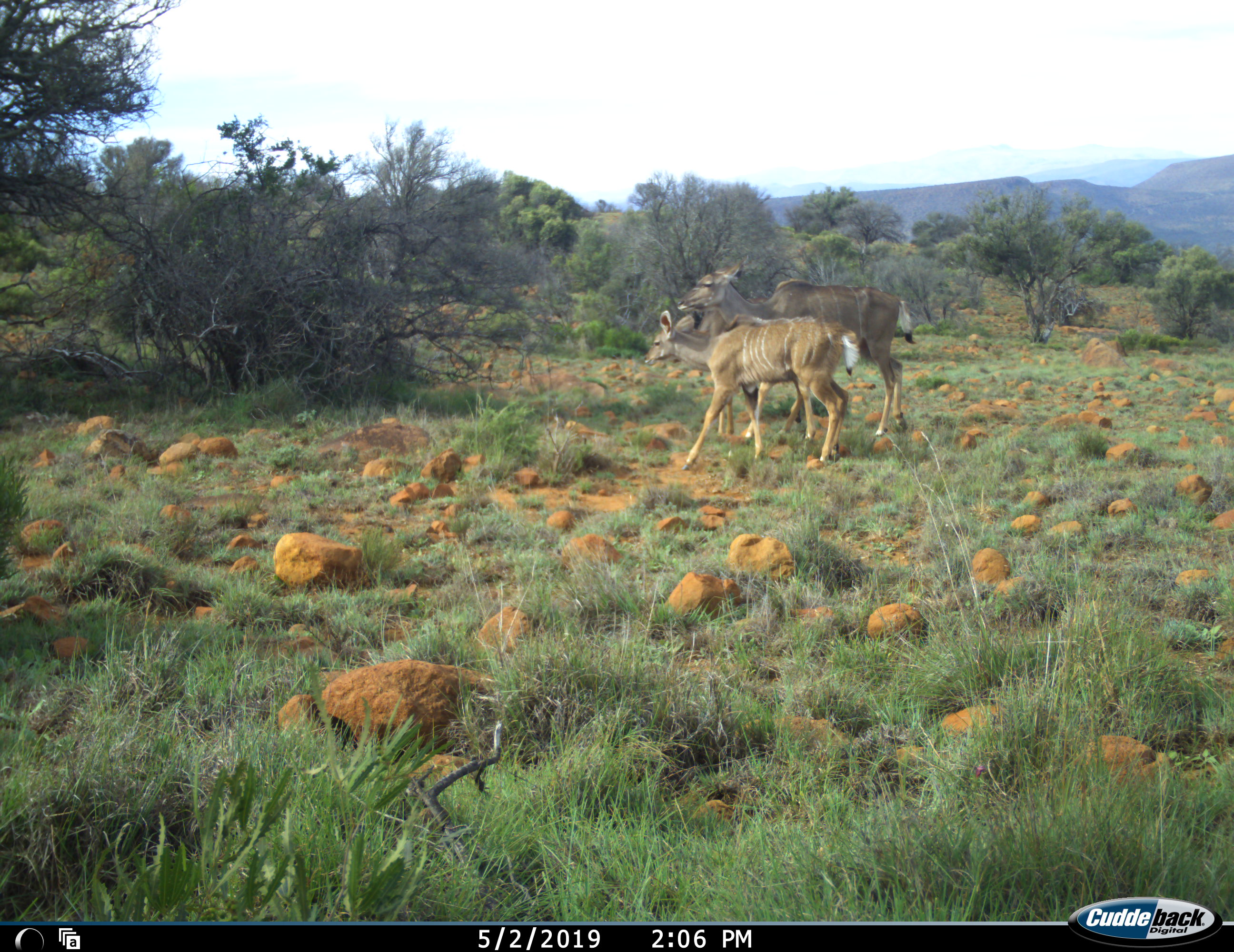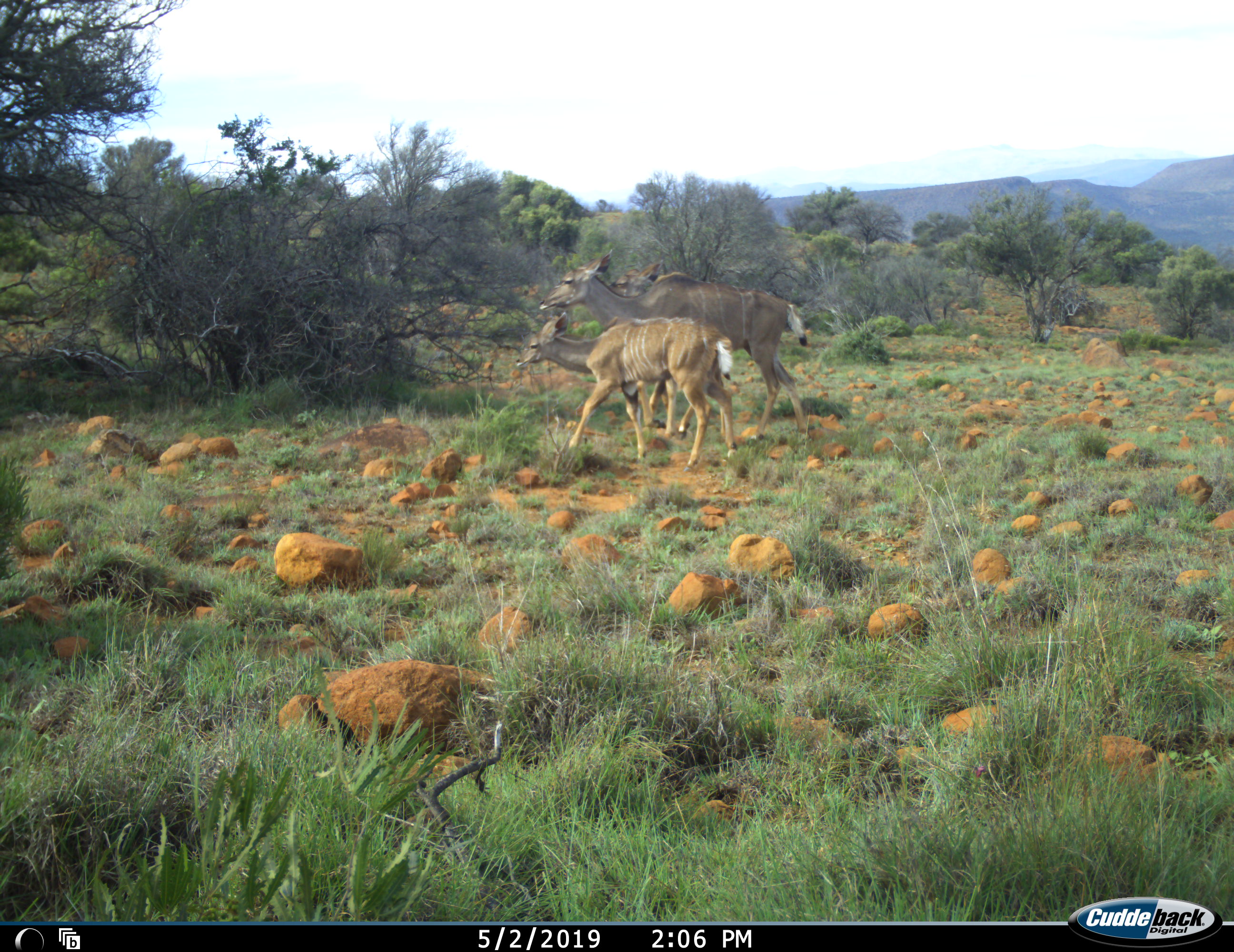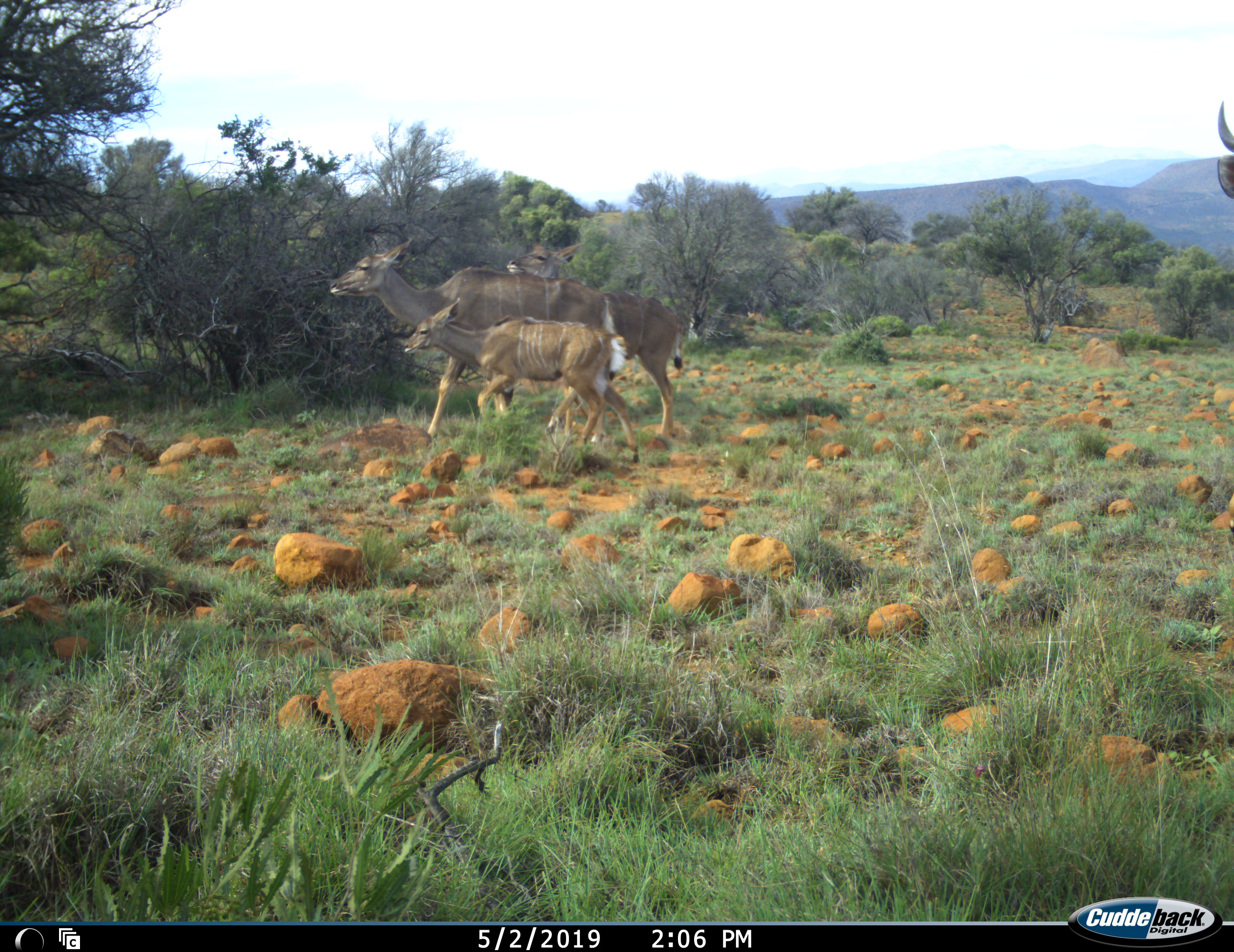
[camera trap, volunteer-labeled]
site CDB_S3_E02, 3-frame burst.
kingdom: Animalia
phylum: Chordata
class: Mammalia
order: Artiodactyla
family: Bovidae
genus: Tragelaphus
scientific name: Tragelaphus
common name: kudu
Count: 3.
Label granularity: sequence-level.